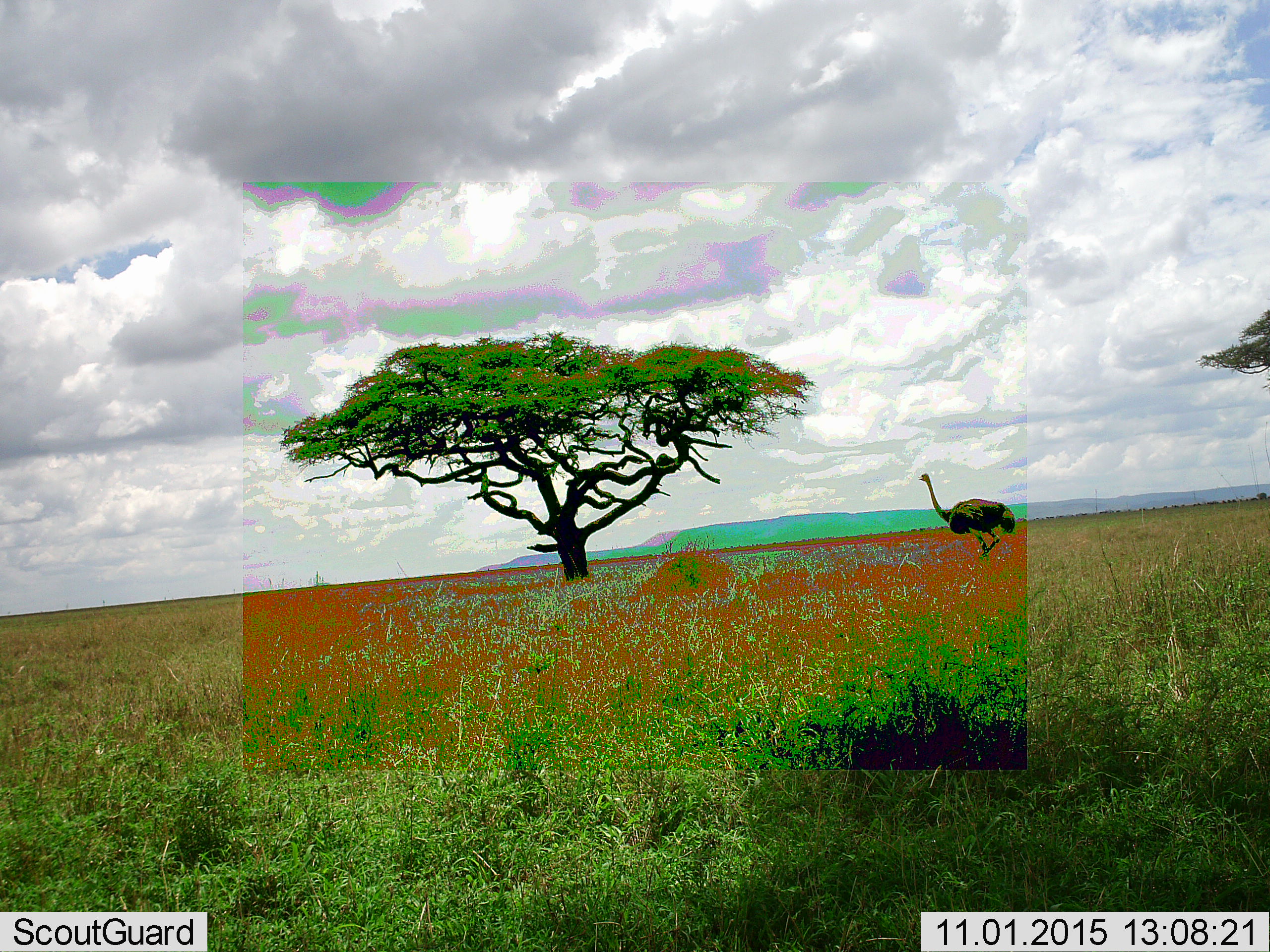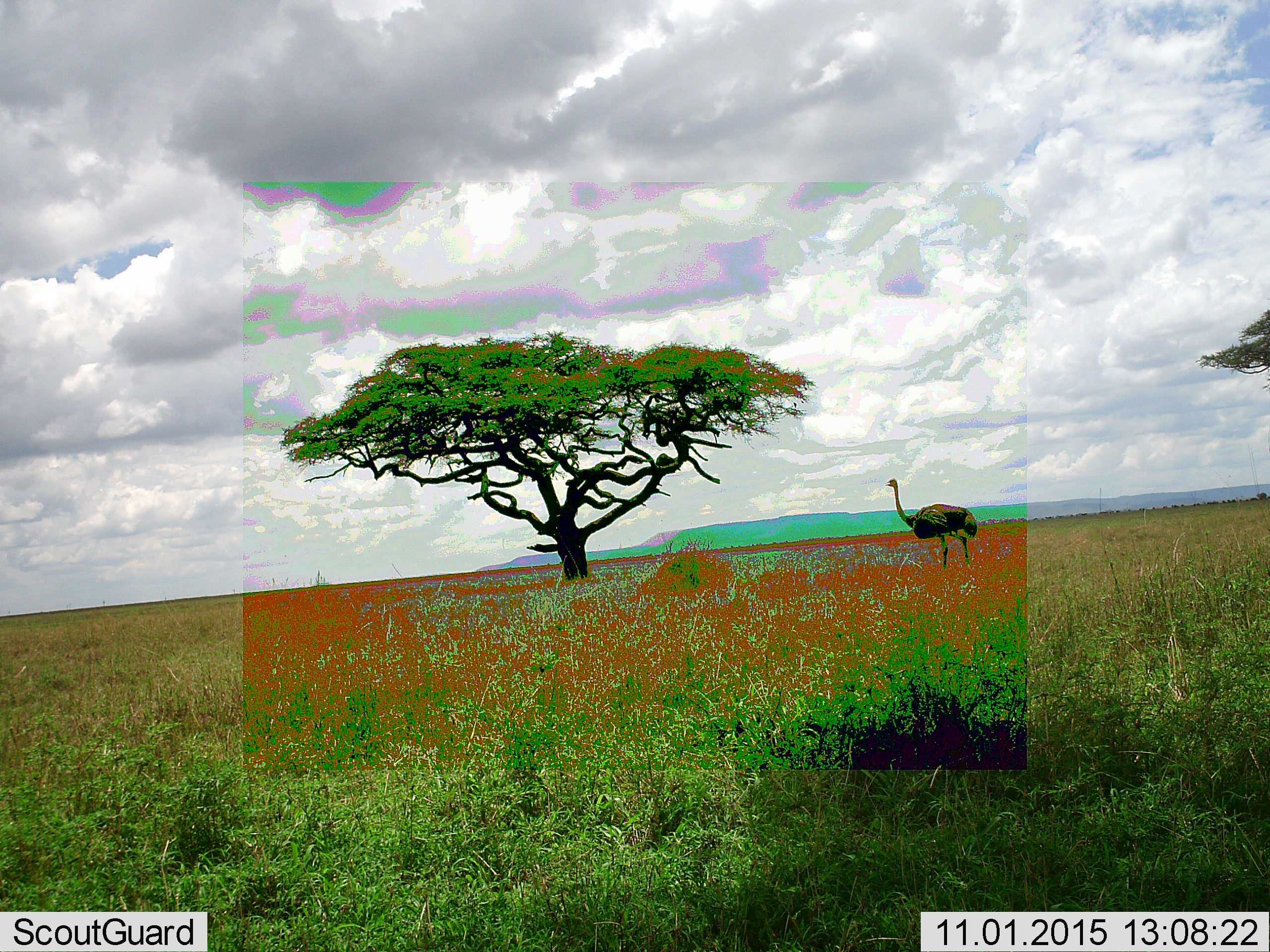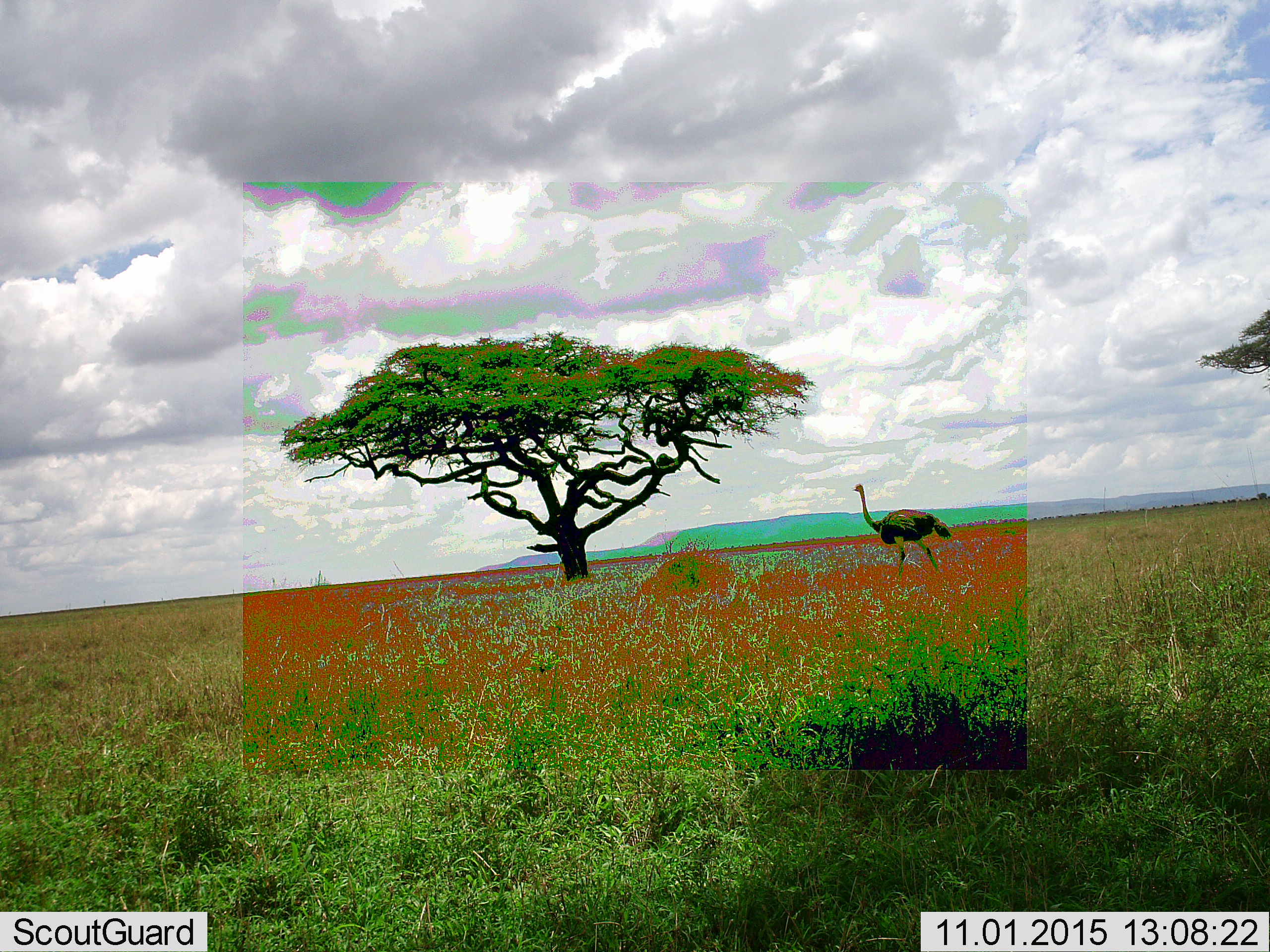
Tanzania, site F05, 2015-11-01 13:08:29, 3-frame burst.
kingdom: Animalia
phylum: Chordata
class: Aves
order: Struthioniformes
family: Struthionidae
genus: Struthio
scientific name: Struthio camelus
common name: ostrich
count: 1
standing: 10%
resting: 0%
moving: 90%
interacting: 0%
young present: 0%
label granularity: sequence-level